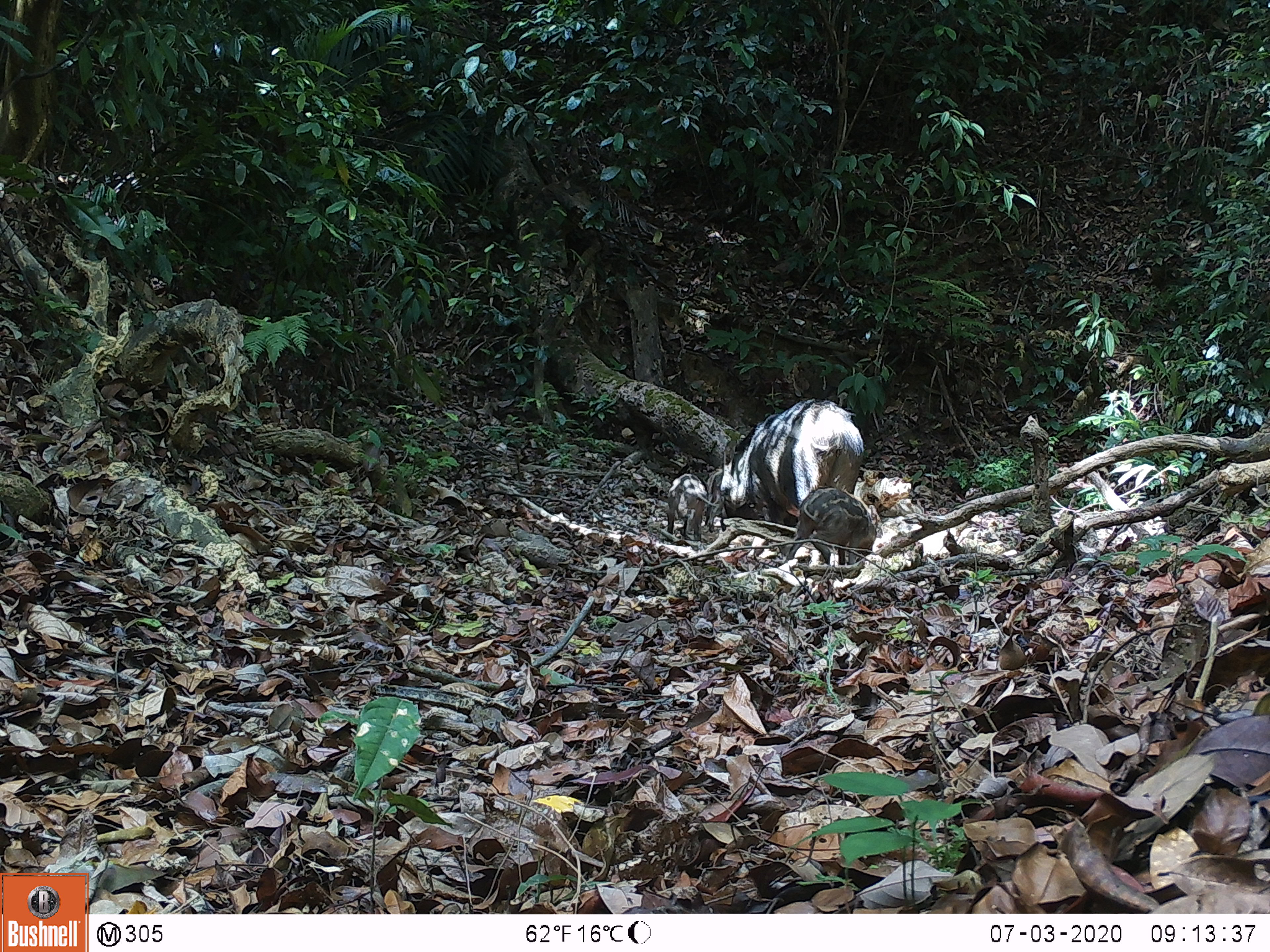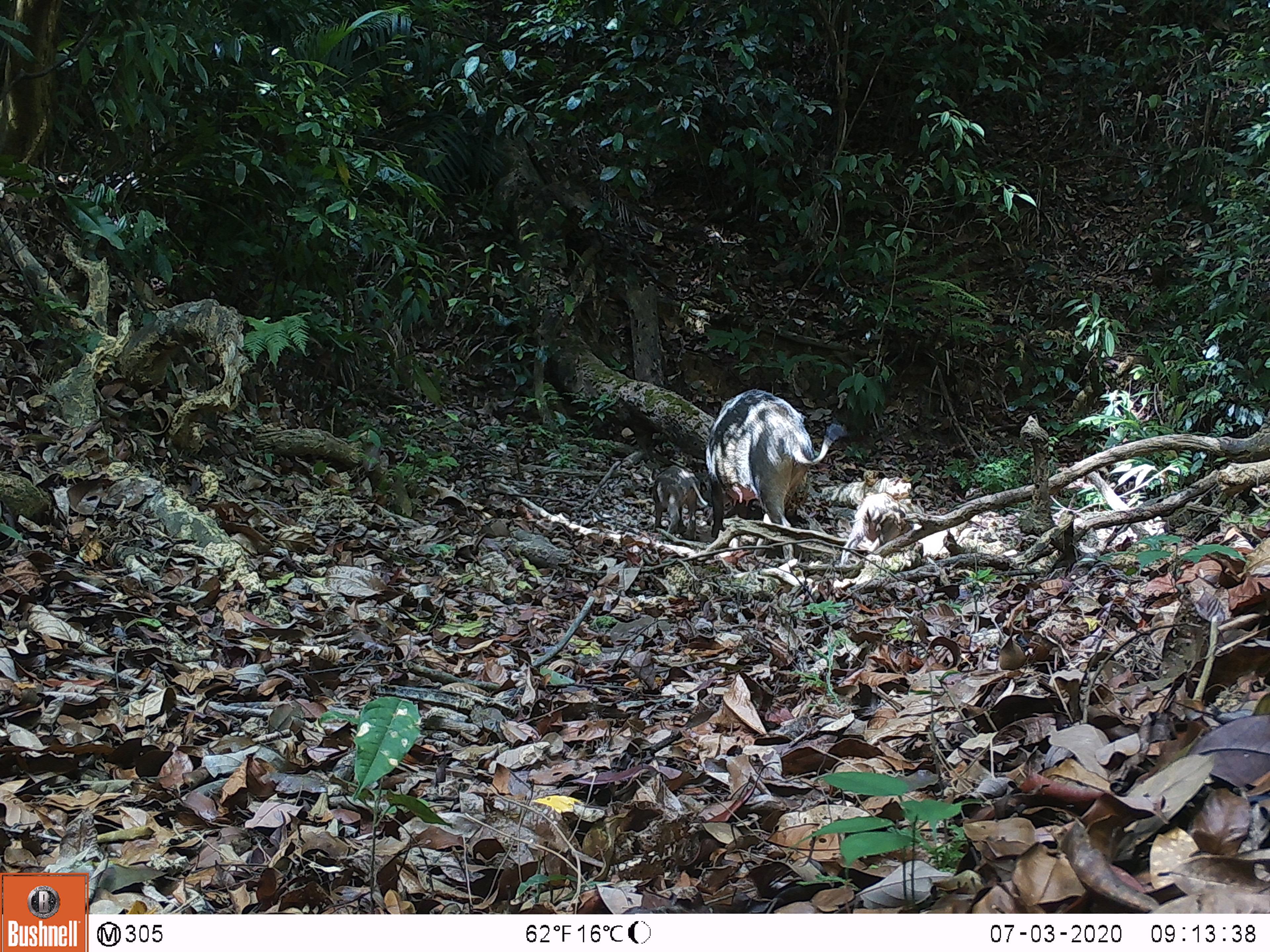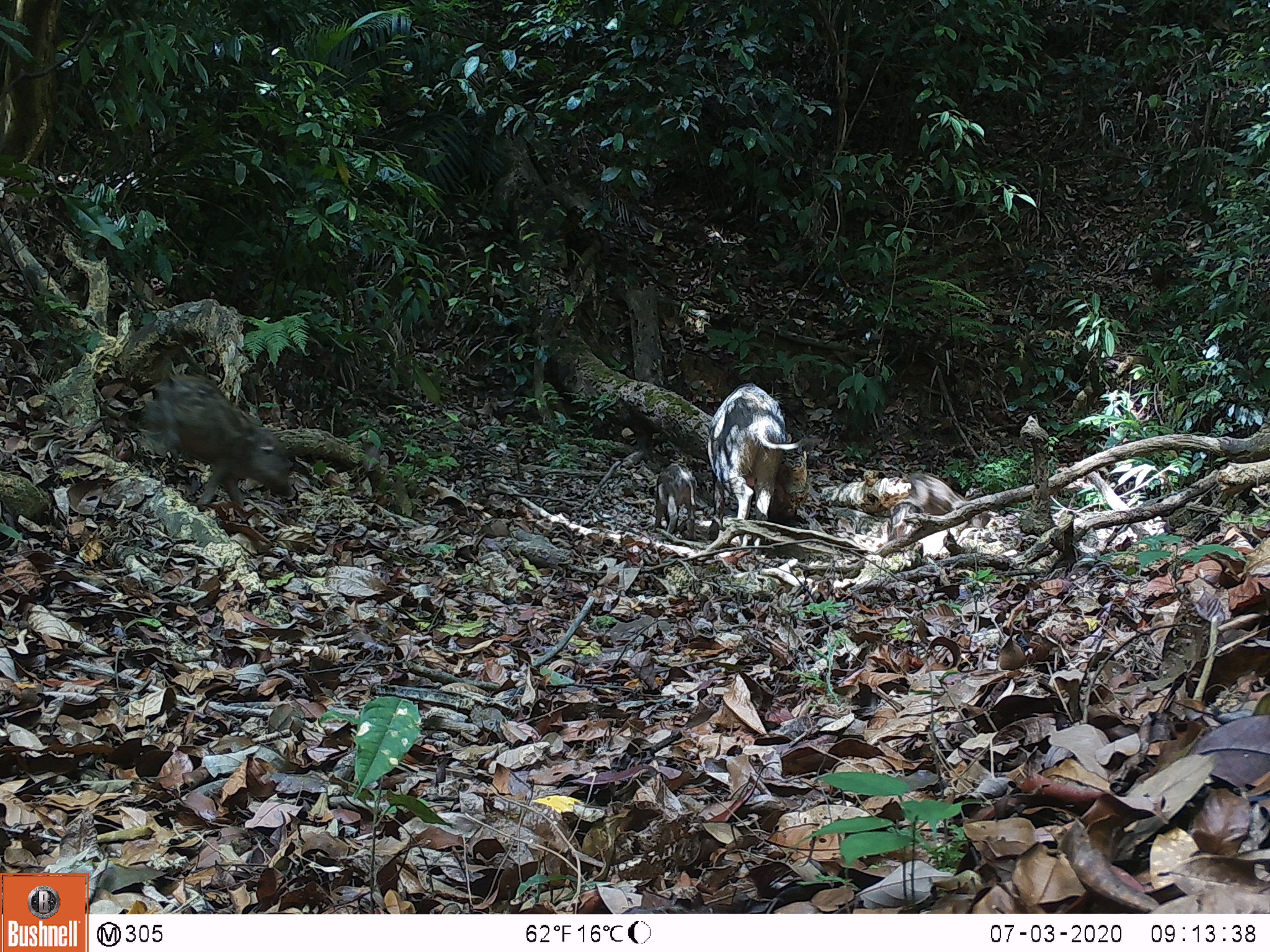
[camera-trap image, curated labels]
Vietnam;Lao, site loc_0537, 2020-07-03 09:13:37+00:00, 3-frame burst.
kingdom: Animalia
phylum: Chordata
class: Mammalia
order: Artiodactyla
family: Suidae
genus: Sus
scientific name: Sus scrofa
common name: eurasian wild pig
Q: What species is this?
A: Eurasian wild pig (Sus scrofa).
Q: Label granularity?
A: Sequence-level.